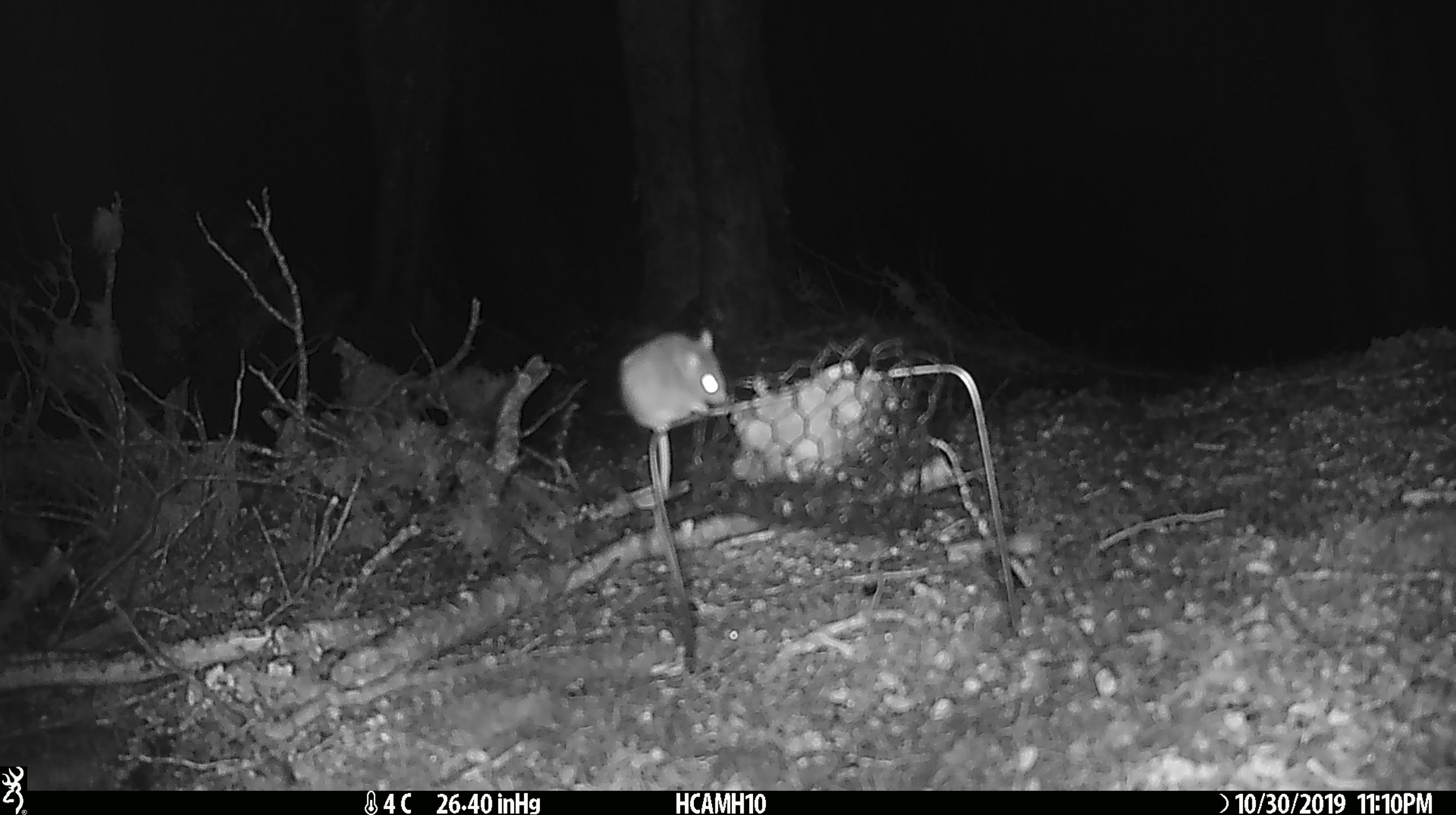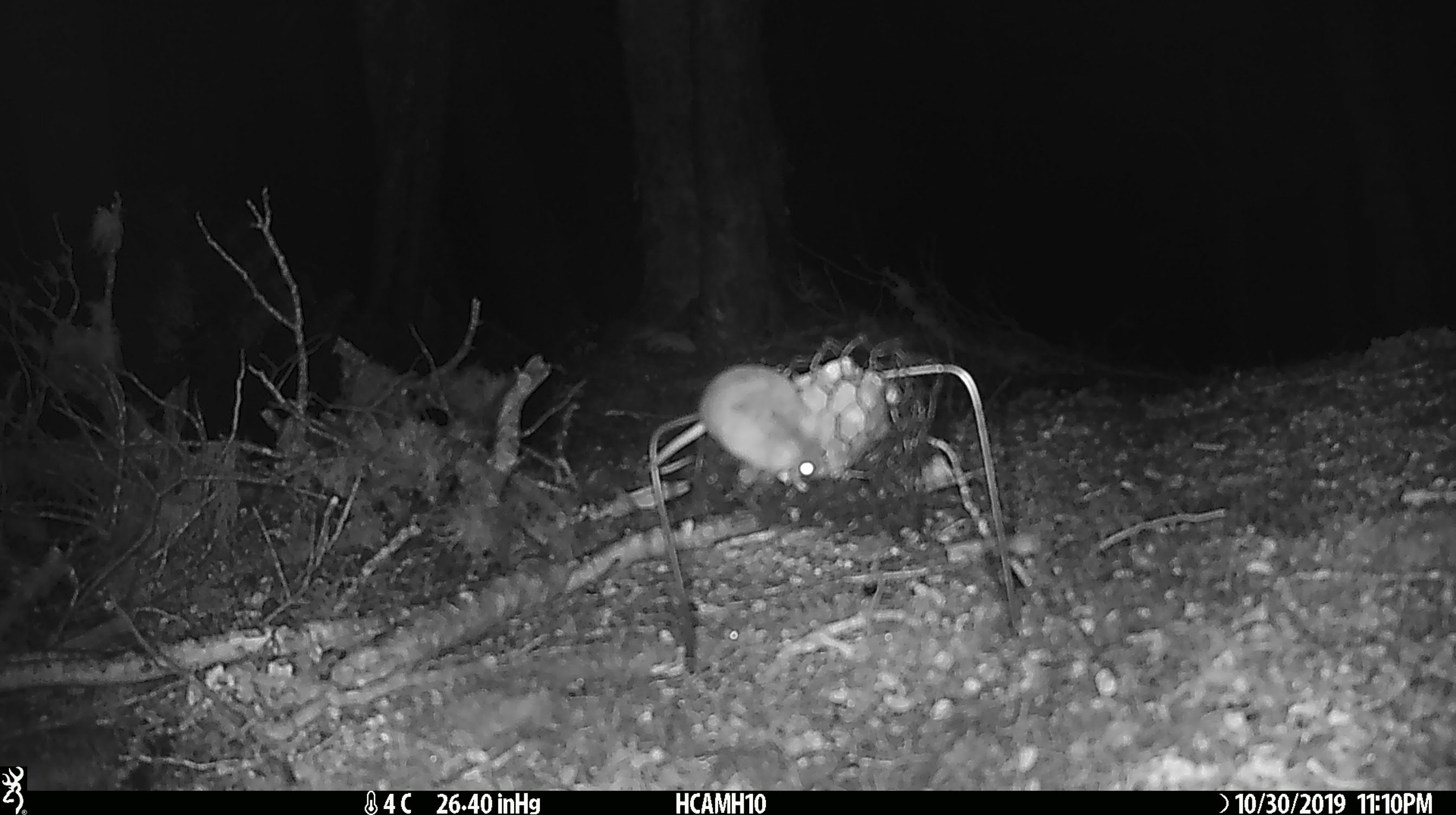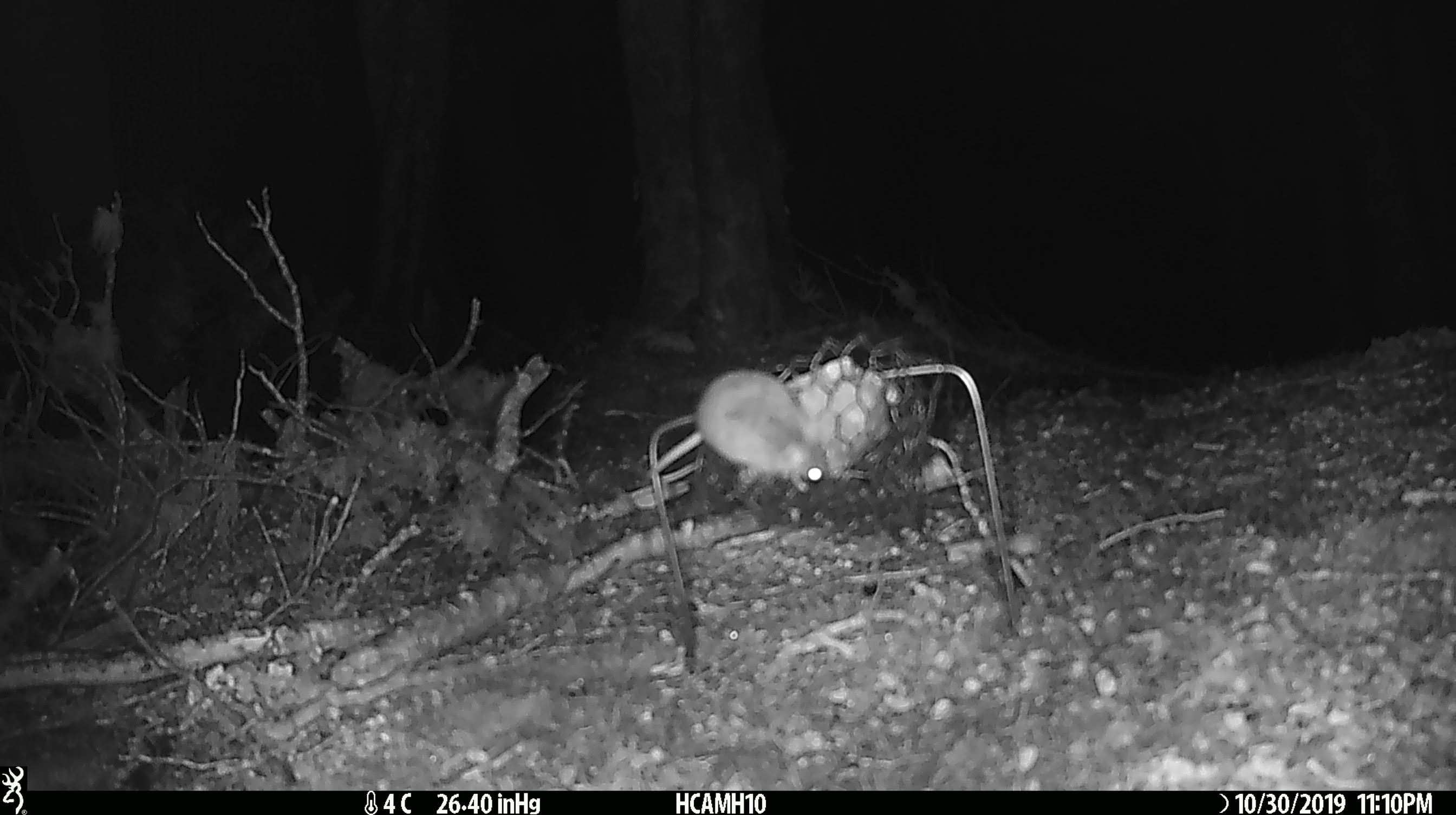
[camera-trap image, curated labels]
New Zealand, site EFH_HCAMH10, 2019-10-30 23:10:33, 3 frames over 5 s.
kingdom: Animalia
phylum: Chordata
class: Mammalia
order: Rodentia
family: Muridae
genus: Mus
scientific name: Mus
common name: mouse